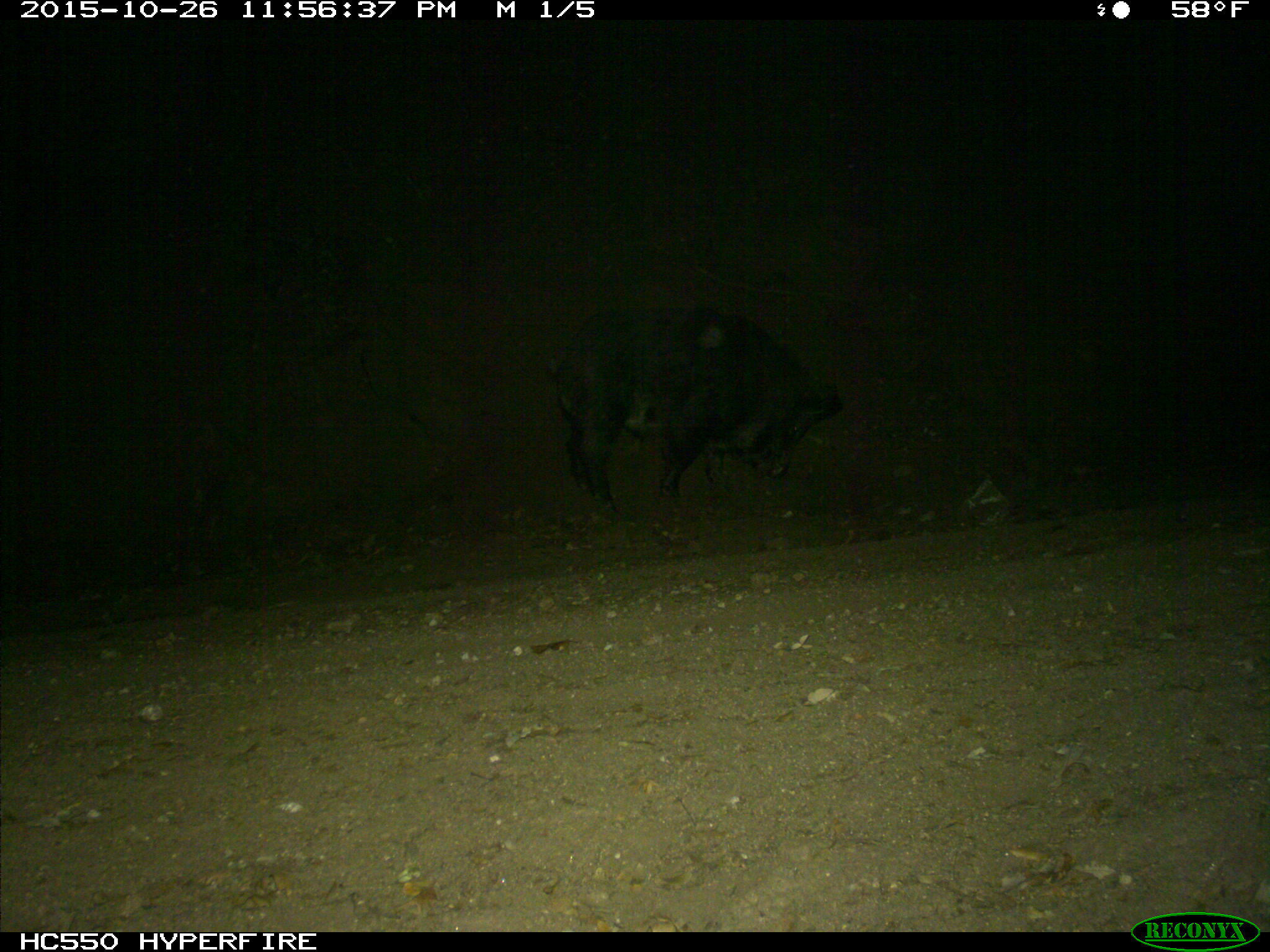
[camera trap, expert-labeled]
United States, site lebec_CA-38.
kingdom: Animalia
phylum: Chordata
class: Mammalia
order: Artiodactyla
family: Suidae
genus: Sus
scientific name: Sus scrofa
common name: wild boar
Sus scrofa (wild boar).